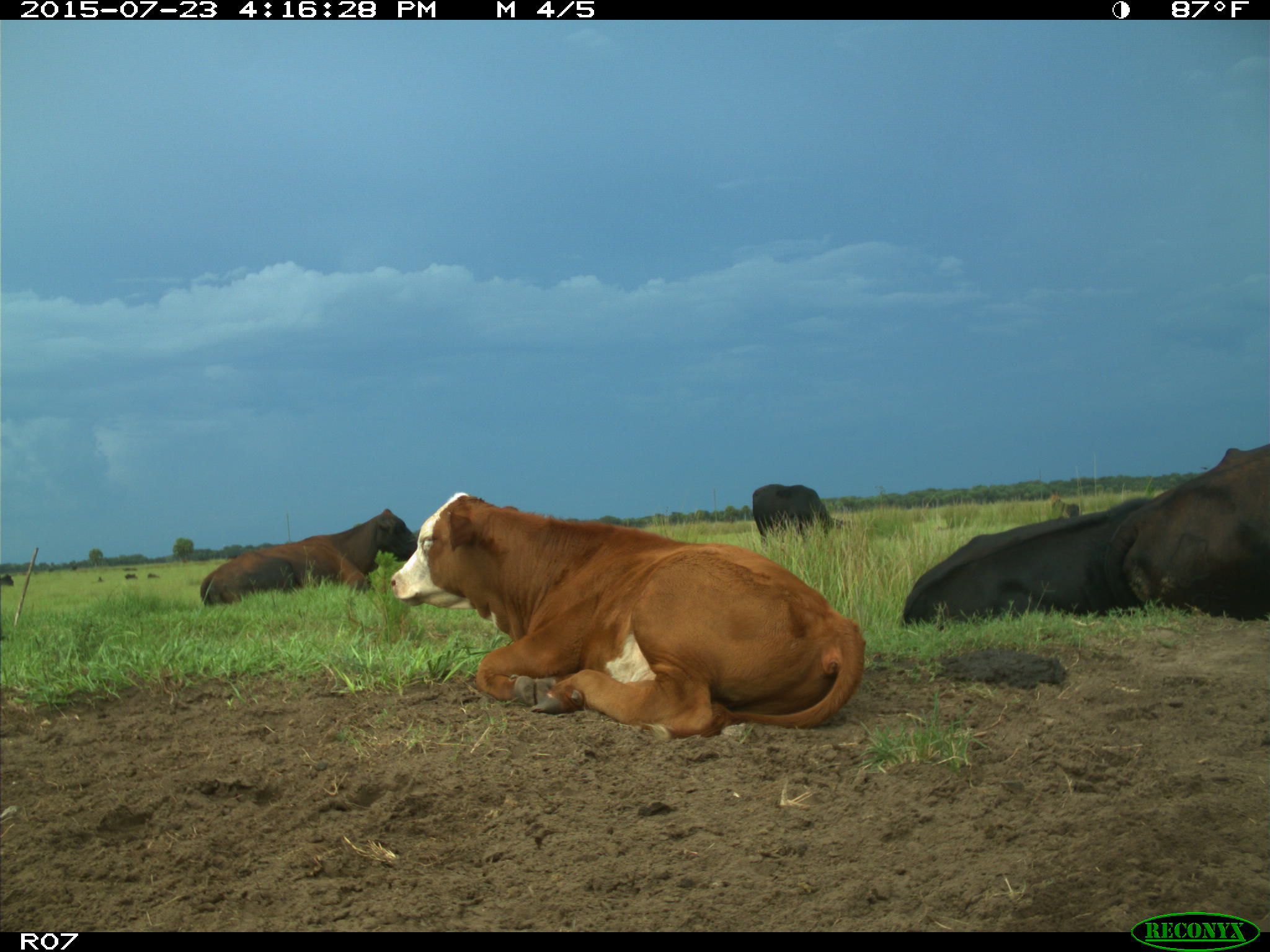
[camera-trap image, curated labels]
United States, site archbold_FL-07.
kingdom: Animalia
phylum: Chordata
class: Mammalia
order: Artiodactyla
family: Bovidae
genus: Bos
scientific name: Bos taurus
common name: domestic cow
Bos taurus (domestic cow).